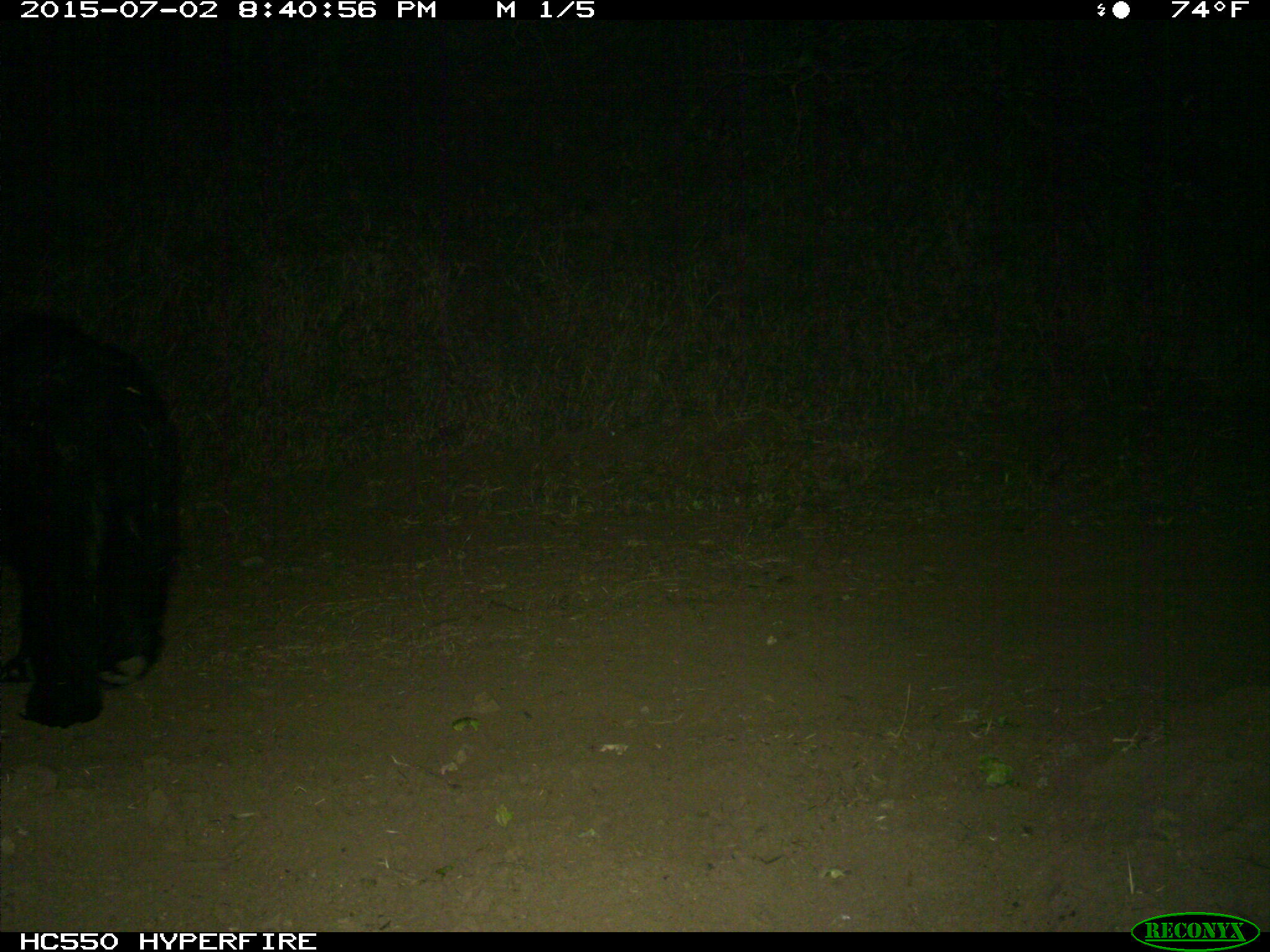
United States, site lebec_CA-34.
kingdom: Animalia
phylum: Chordata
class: Mammalia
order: Carnivora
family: Ursidae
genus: Ursus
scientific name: Ursus americanus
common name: american black bear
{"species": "Ursus americanus (american black bear)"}